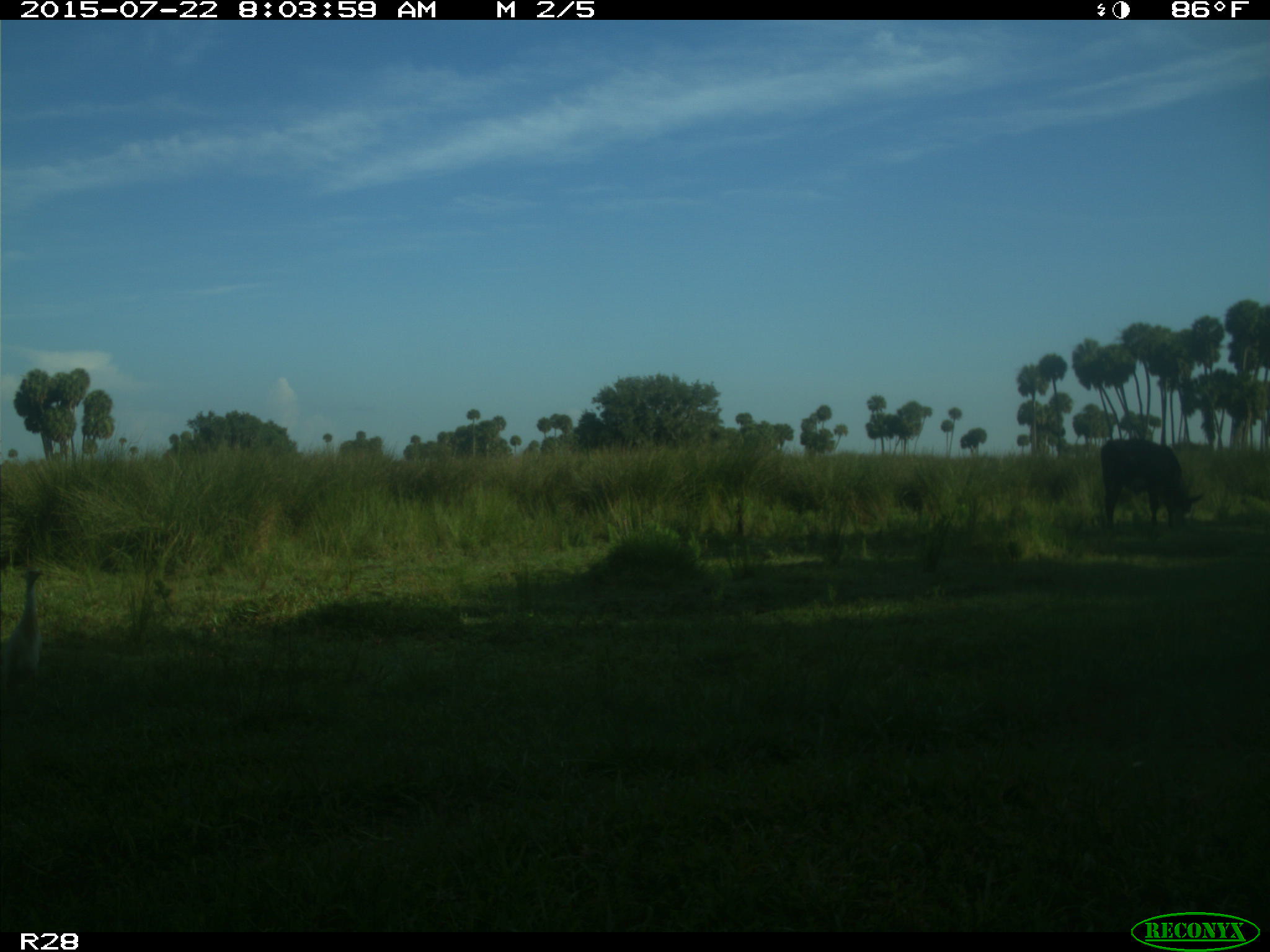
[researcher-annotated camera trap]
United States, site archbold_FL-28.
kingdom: Animalia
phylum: Chordata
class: Mammalia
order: Artiodactyla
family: Bovidae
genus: Bos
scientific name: Bos taurus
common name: domestic cow